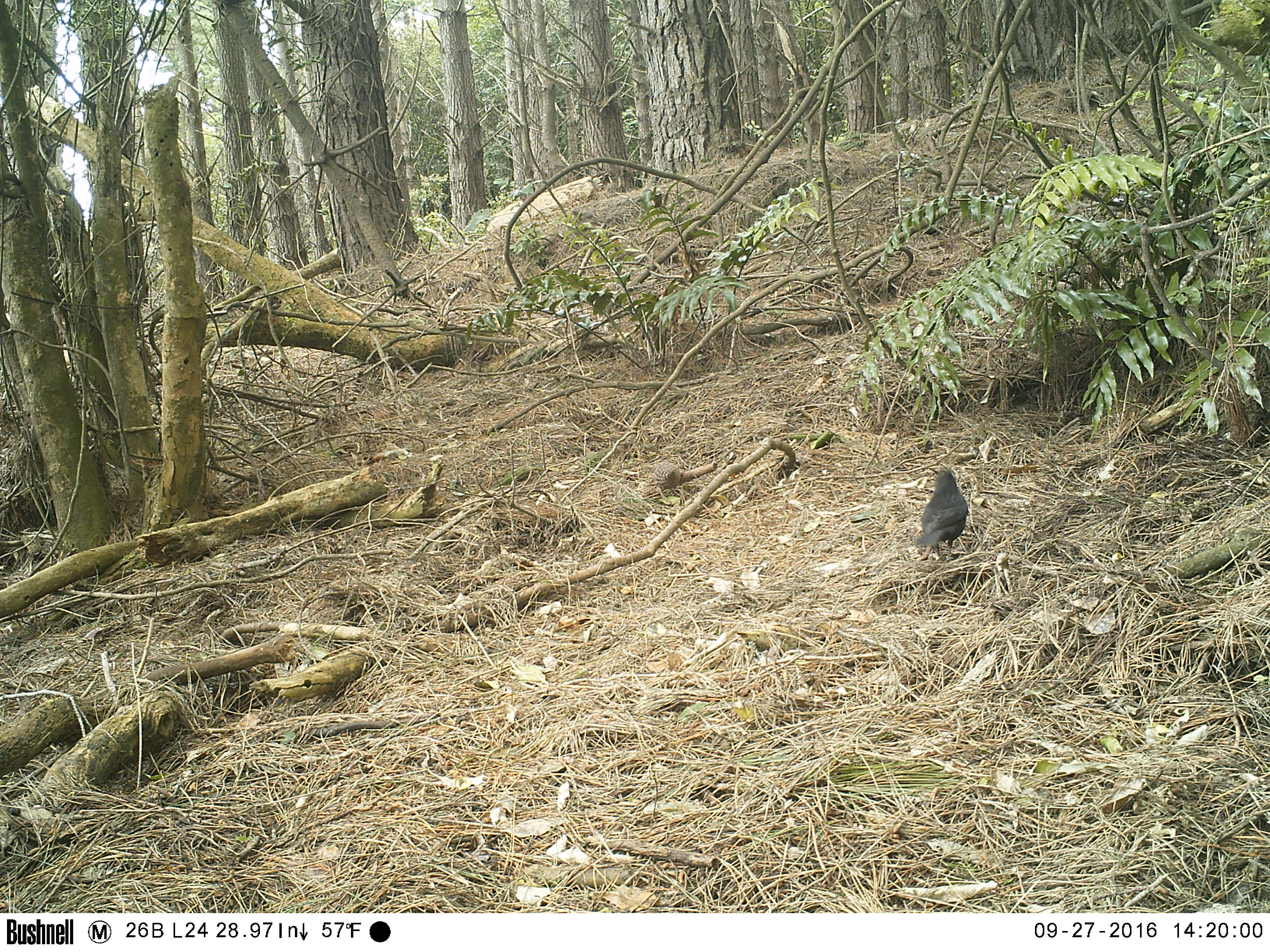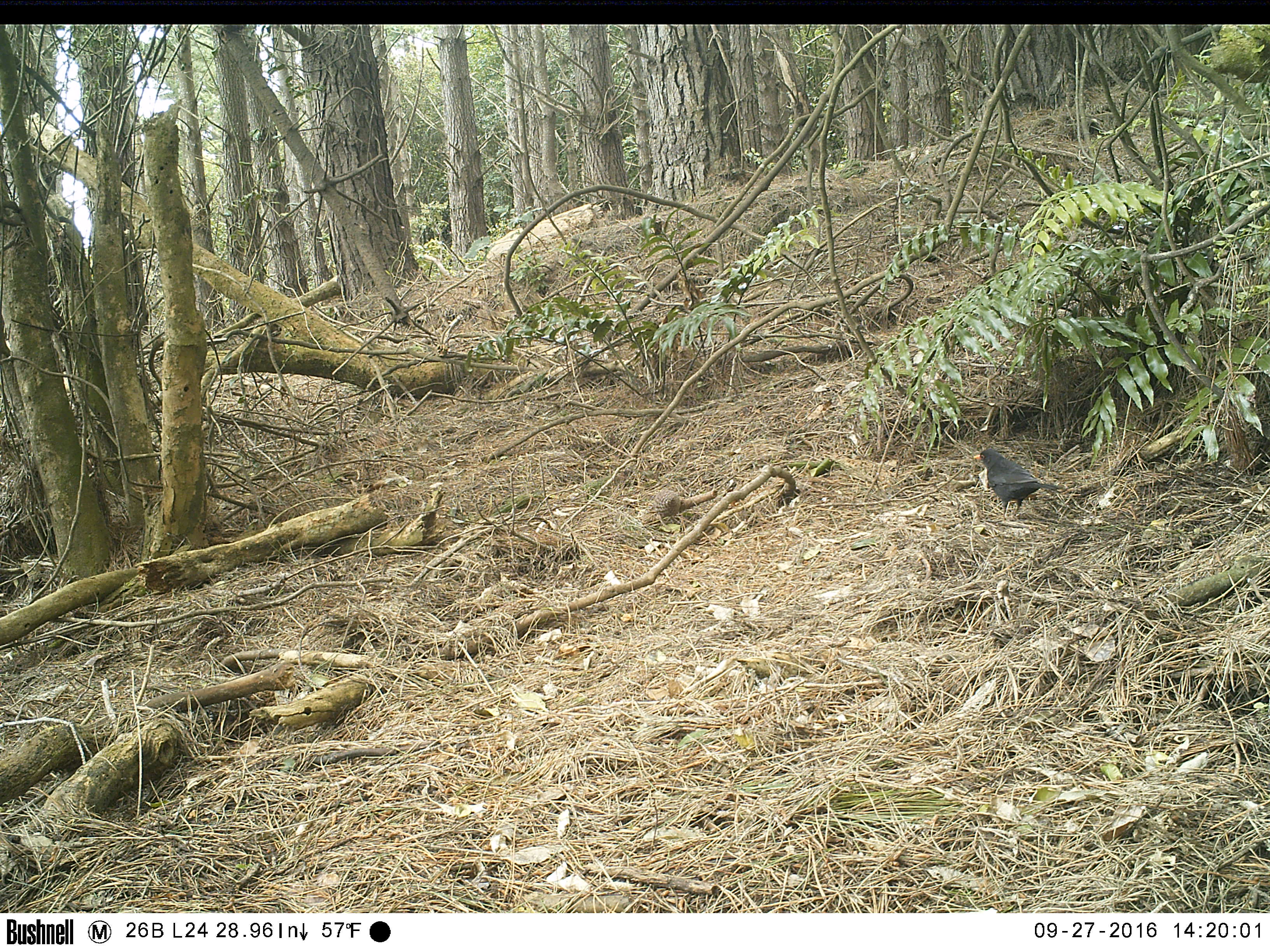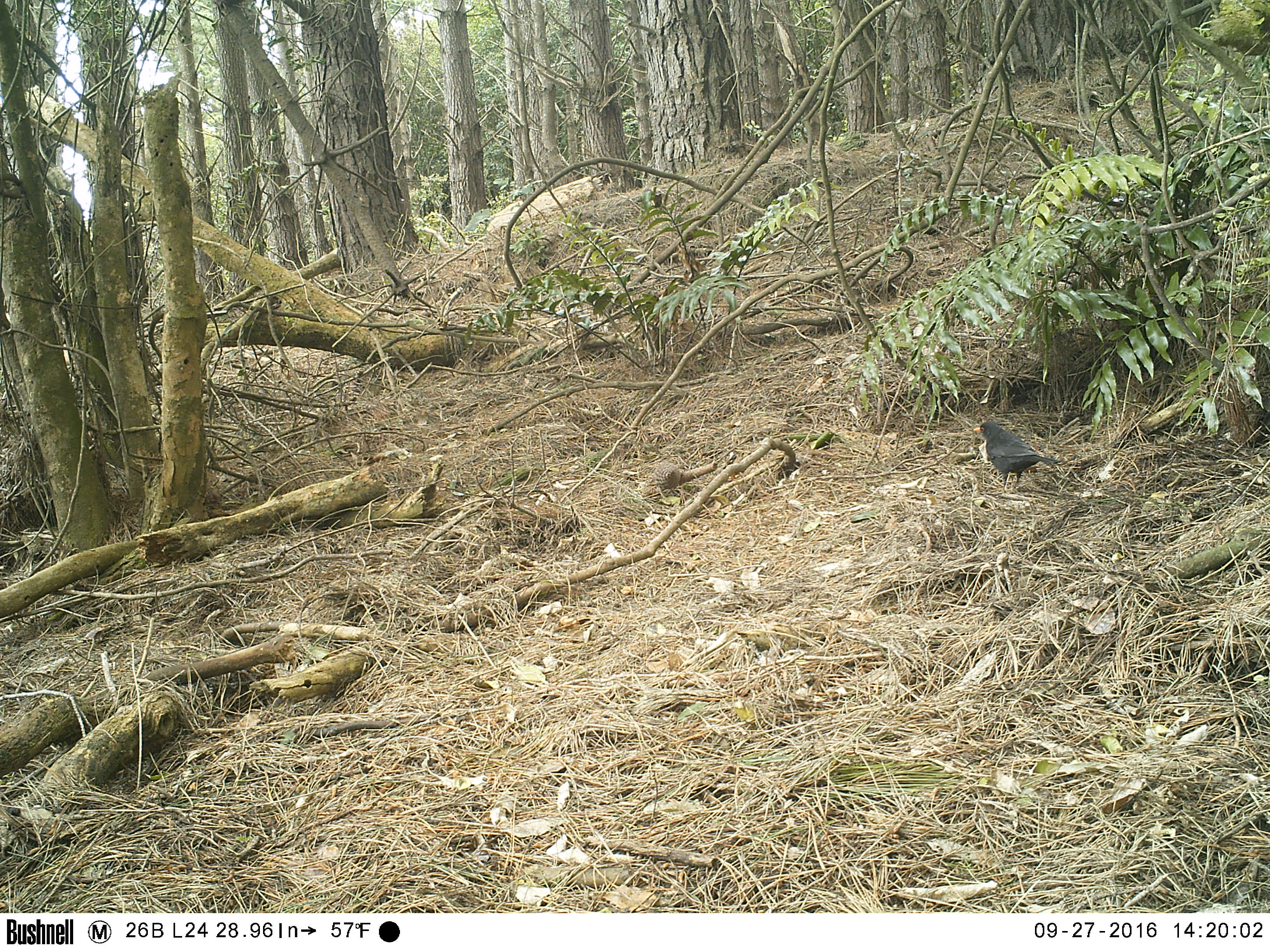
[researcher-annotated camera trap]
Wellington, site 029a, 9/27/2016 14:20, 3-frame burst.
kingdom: Animalia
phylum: Chordata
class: Aves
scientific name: Aves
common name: bird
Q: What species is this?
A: Bird (Aves).